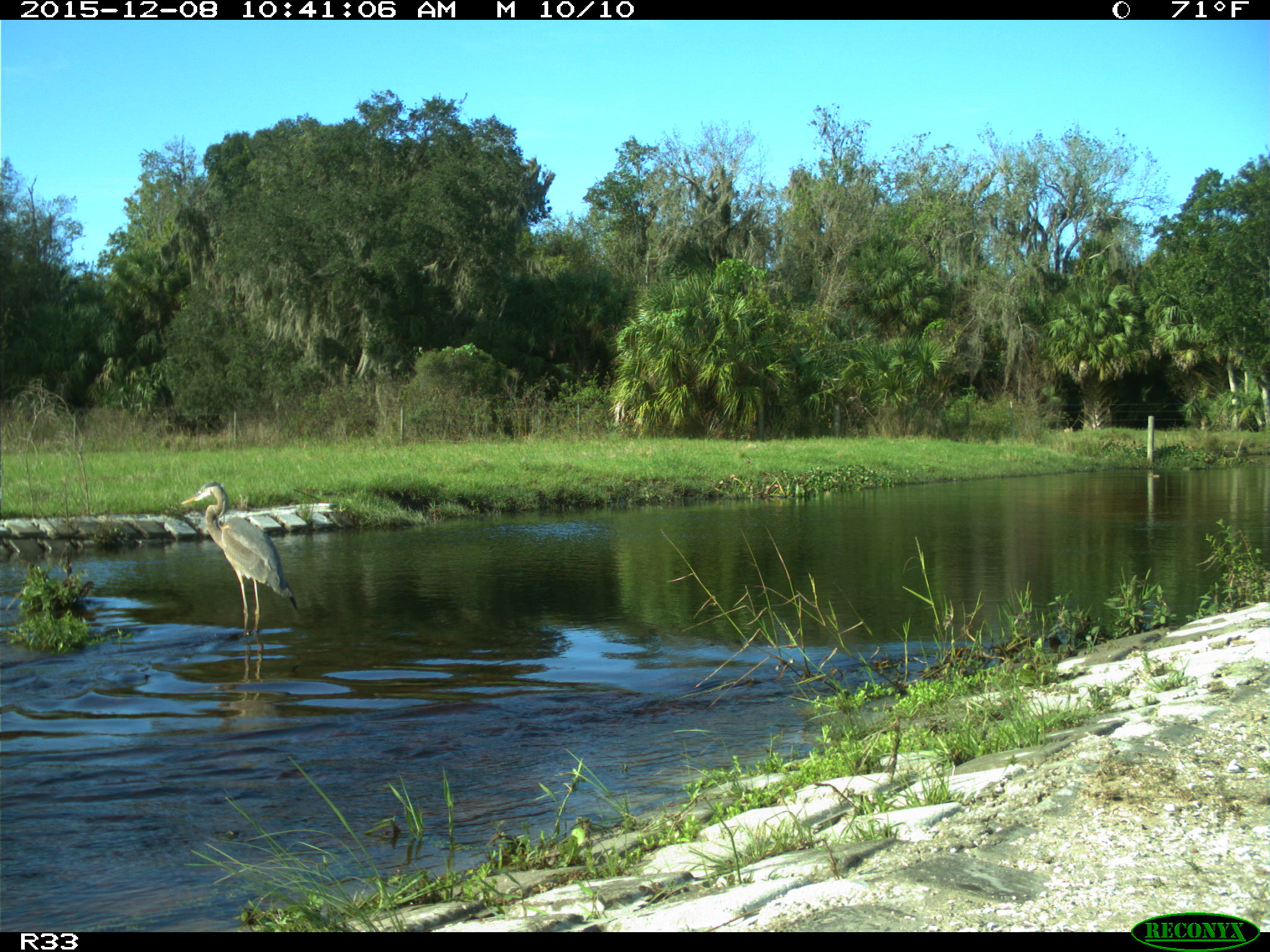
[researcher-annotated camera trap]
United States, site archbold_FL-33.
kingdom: Animalia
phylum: Chordata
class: Aves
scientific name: Aves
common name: birds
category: unidentified bird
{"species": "unidentified bird (birds) (Aves)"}